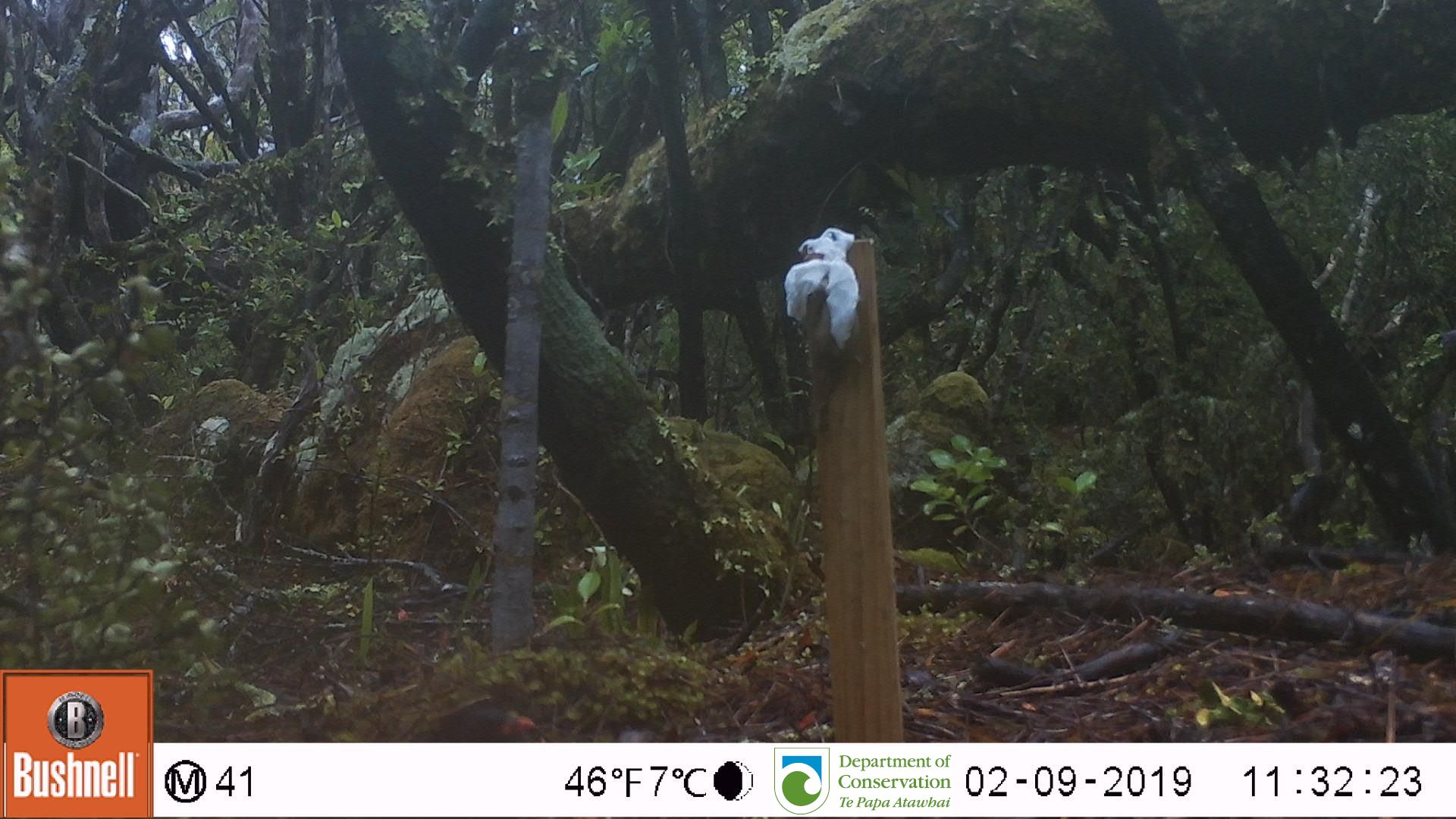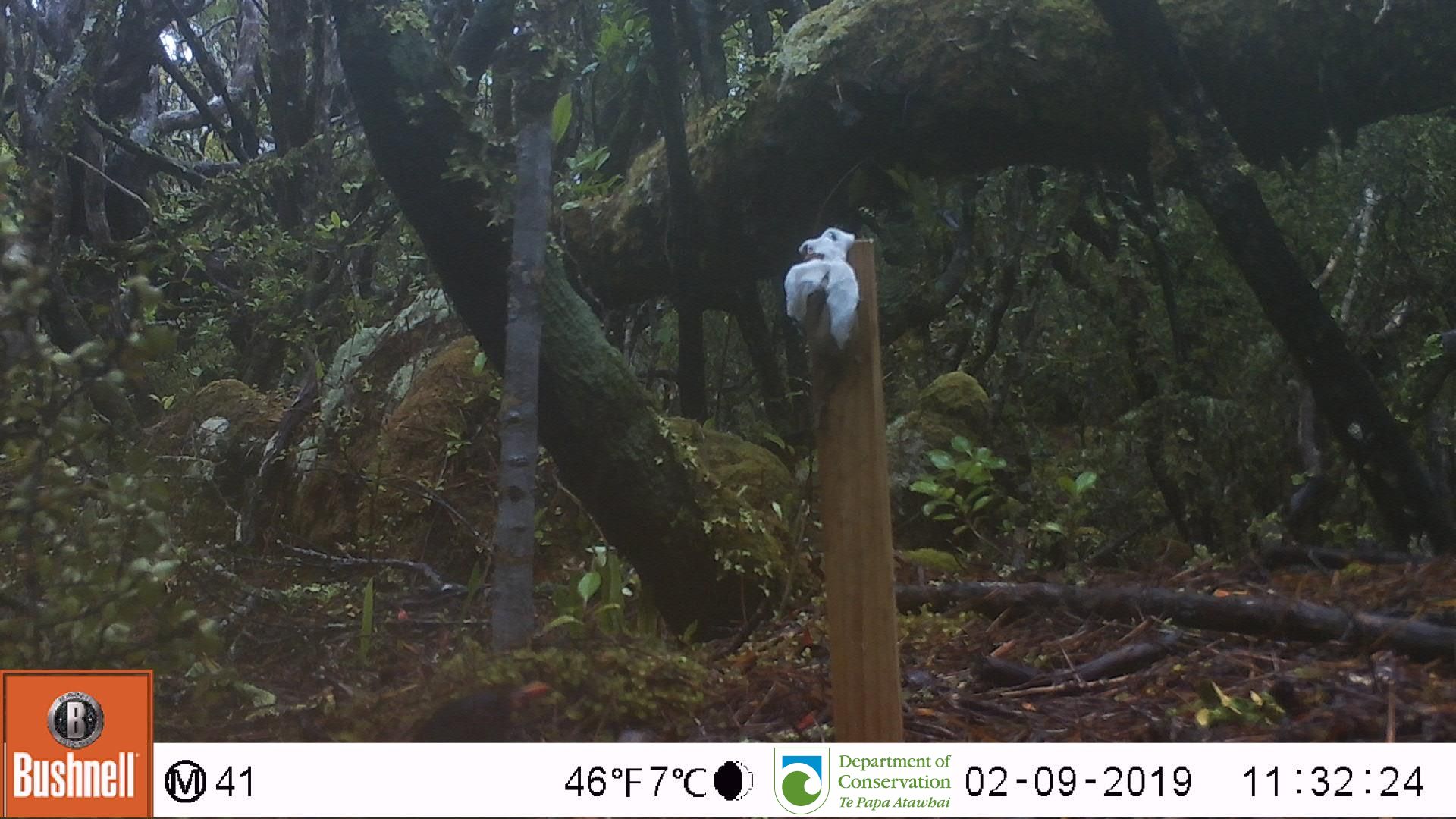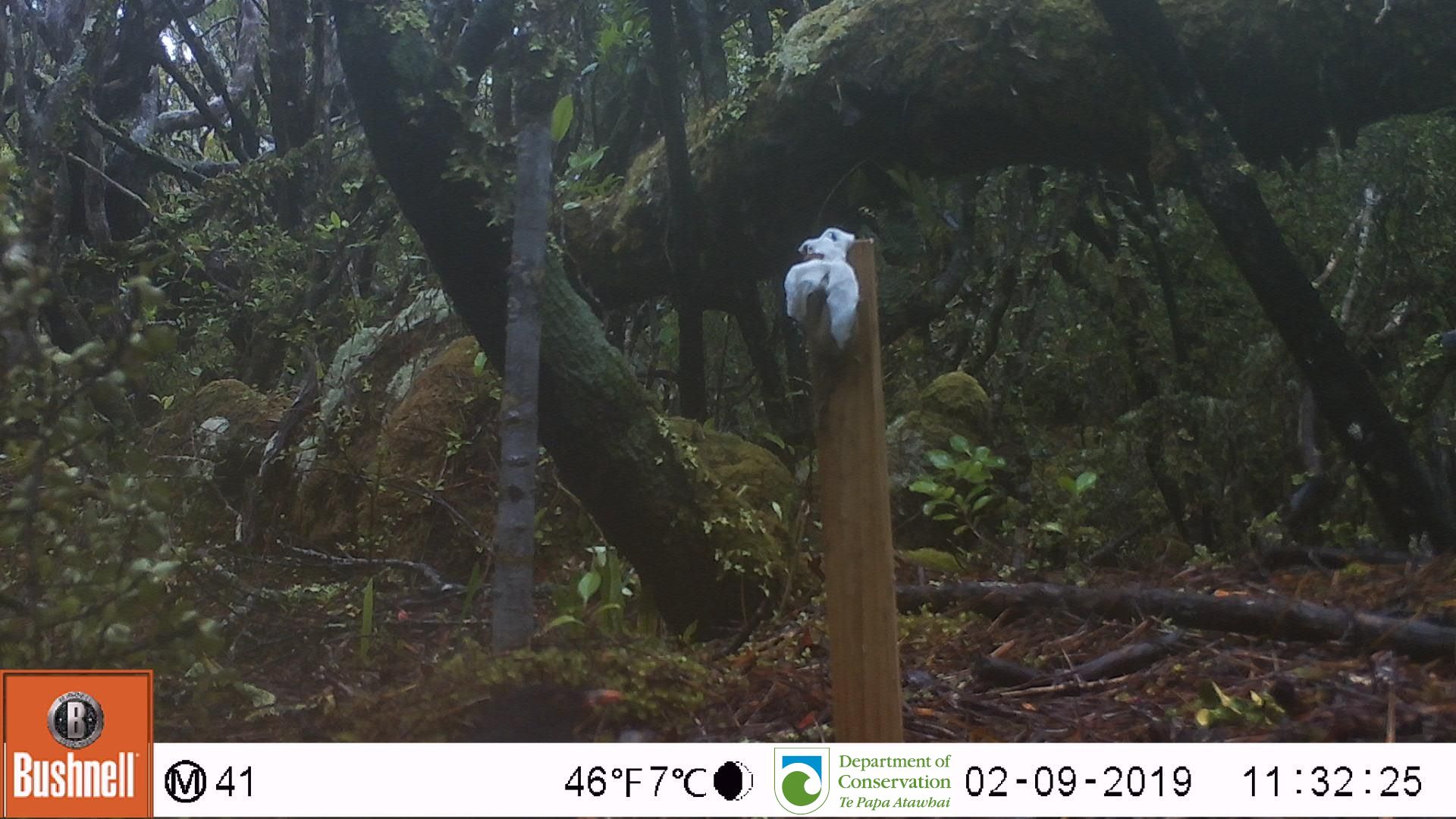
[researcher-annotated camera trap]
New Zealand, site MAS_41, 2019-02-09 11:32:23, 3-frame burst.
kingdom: Animalia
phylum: Chordata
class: Aves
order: Passeriformes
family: Turdidae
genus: Turdus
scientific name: Turdus merula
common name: eurasian blackbird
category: blackbird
Blackbird (eurasian blackbird) (Turdus merula).